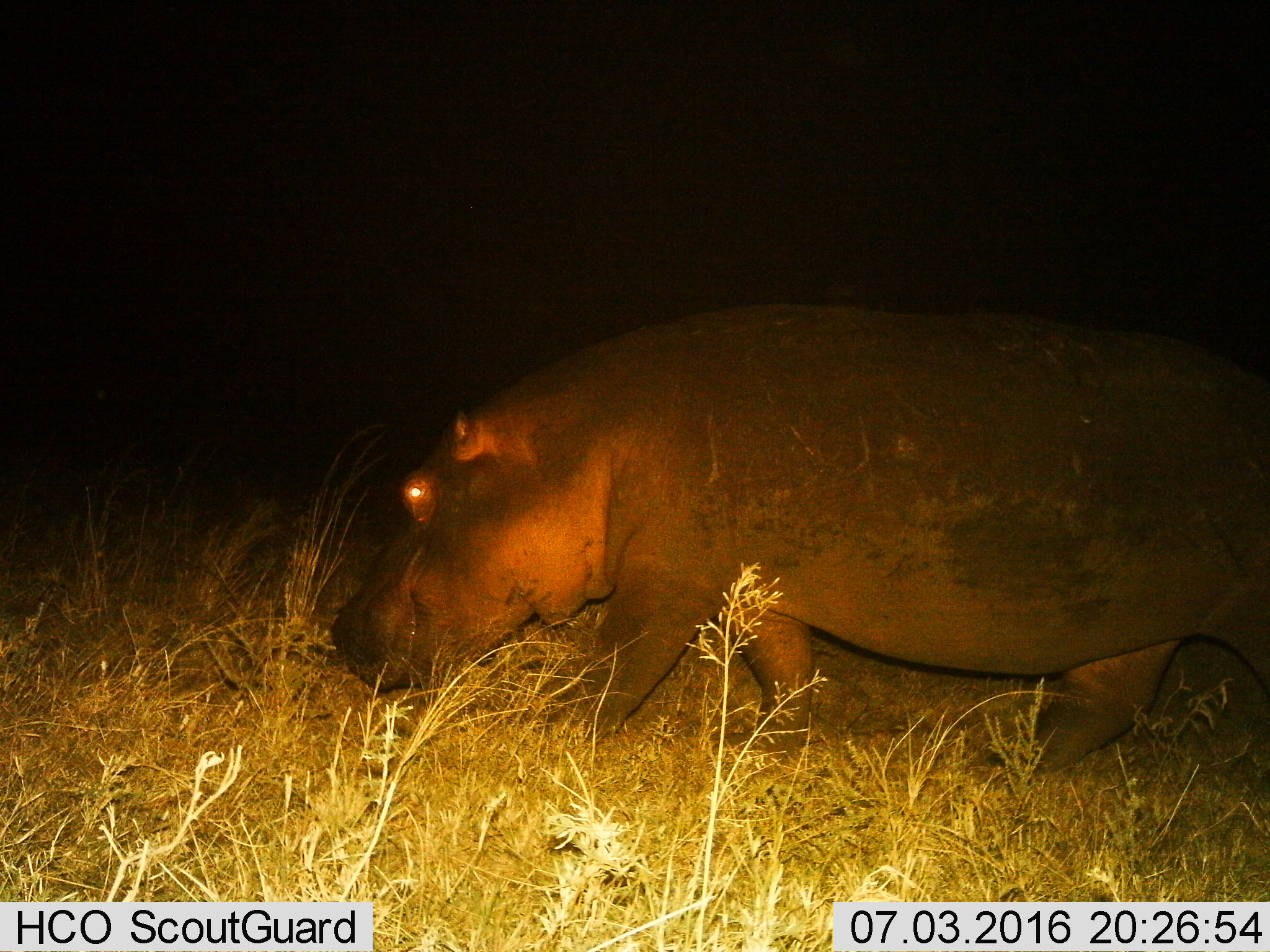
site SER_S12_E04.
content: unidentified animal